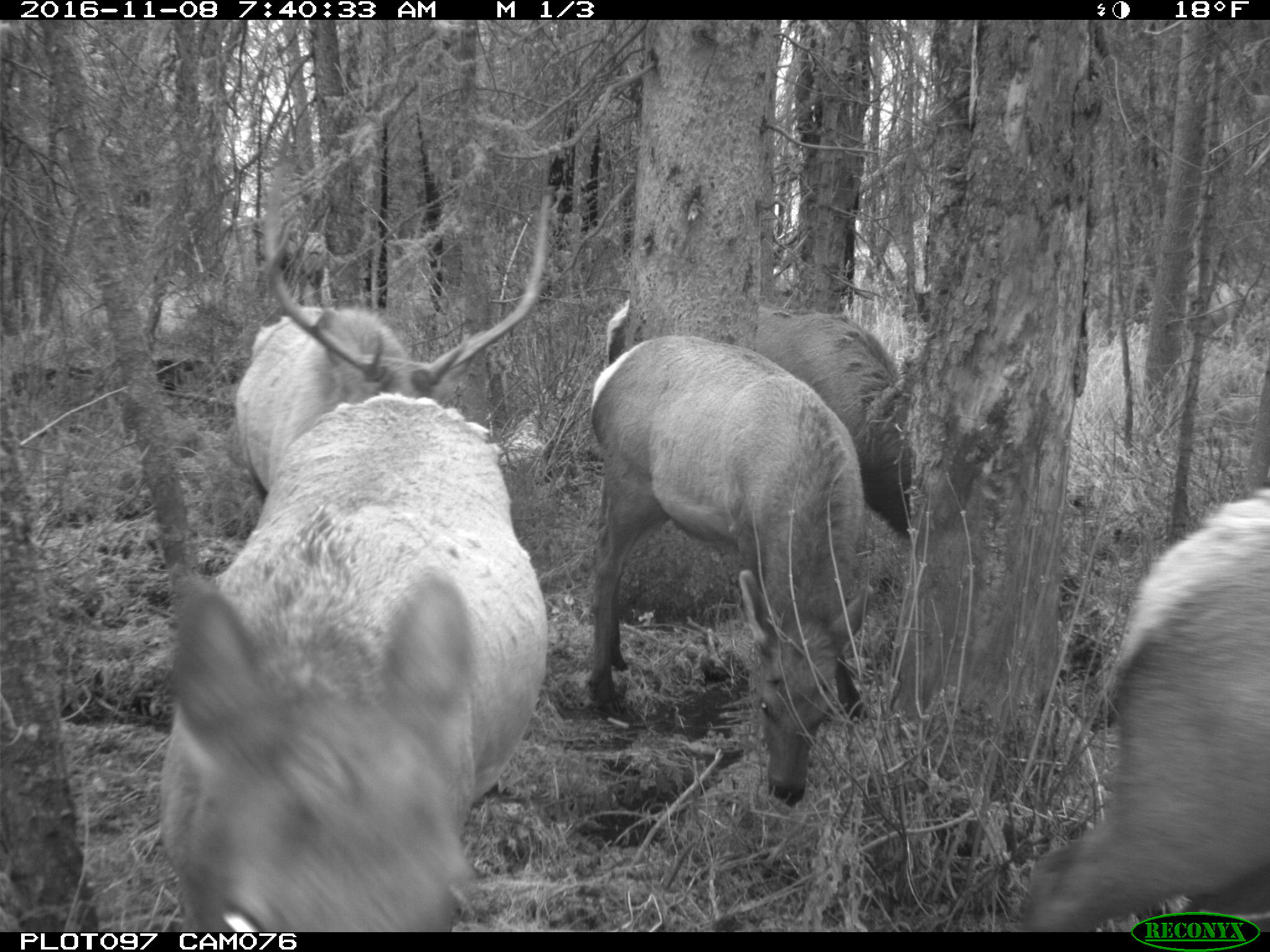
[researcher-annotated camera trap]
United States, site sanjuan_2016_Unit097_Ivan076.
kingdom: Animalia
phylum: Chordata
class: Mammalia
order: Artiodactyla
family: Cervidae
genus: Cervus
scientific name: Cervus elaphus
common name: red deer